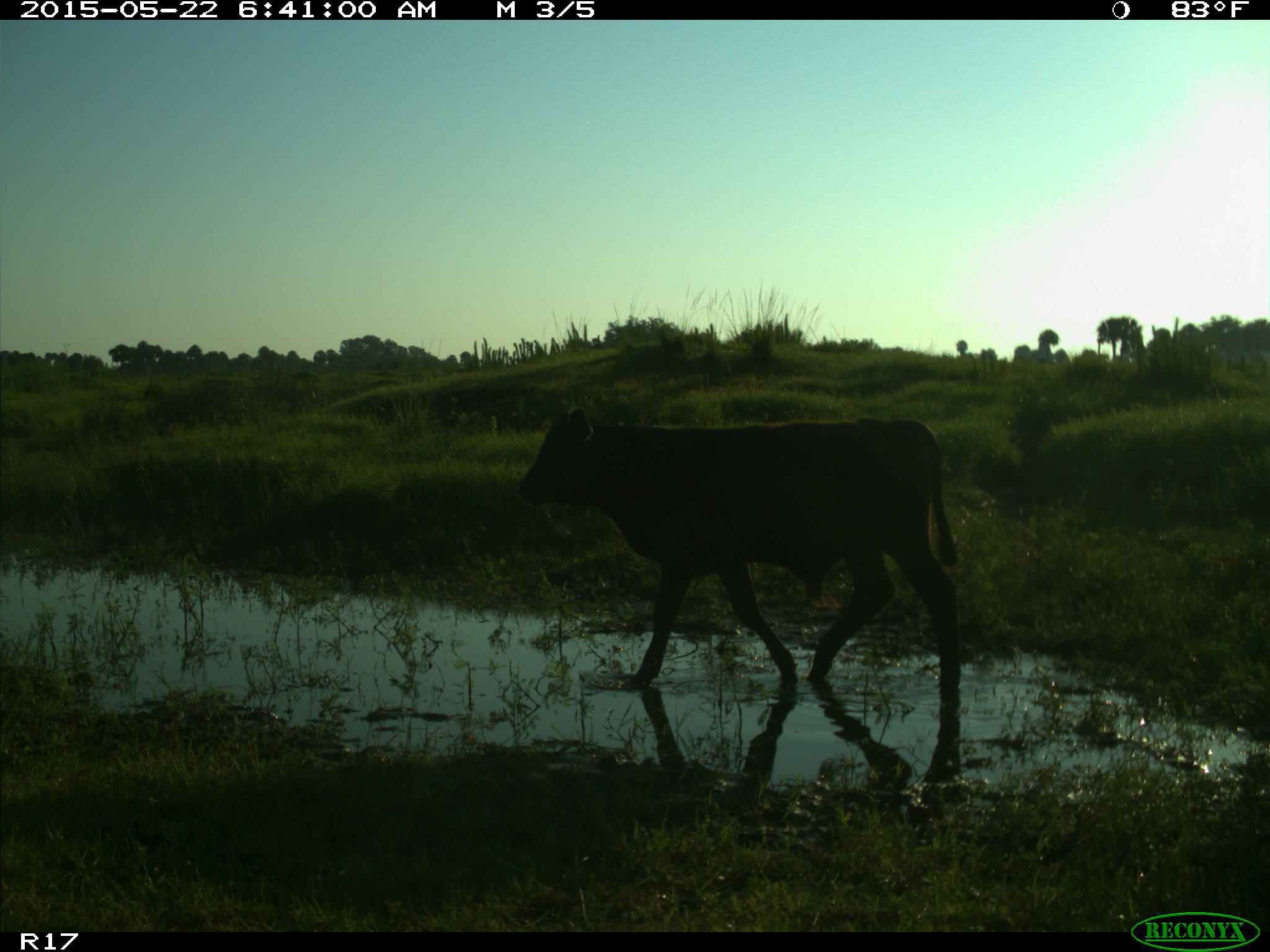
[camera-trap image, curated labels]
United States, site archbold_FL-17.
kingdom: Animalia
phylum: Chordata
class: Mammalia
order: Artiodactyla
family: Bovidae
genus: Bos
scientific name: Bos taurus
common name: domestic cow